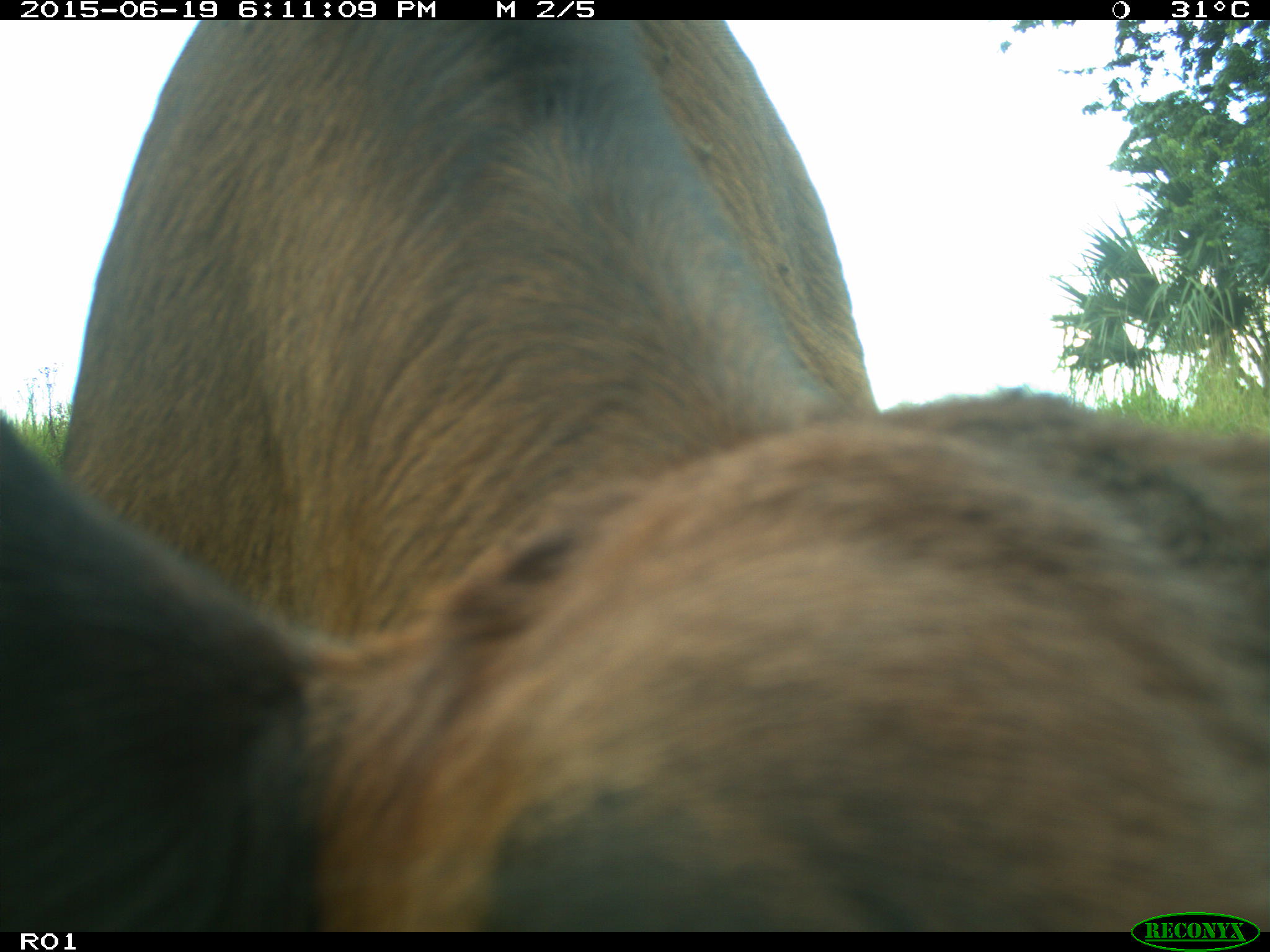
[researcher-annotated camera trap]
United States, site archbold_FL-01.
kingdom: Animalia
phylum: Chordata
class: Mammalia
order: Artiodactyla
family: Bovidae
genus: Bos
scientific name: Bos taurus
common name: domestic cow